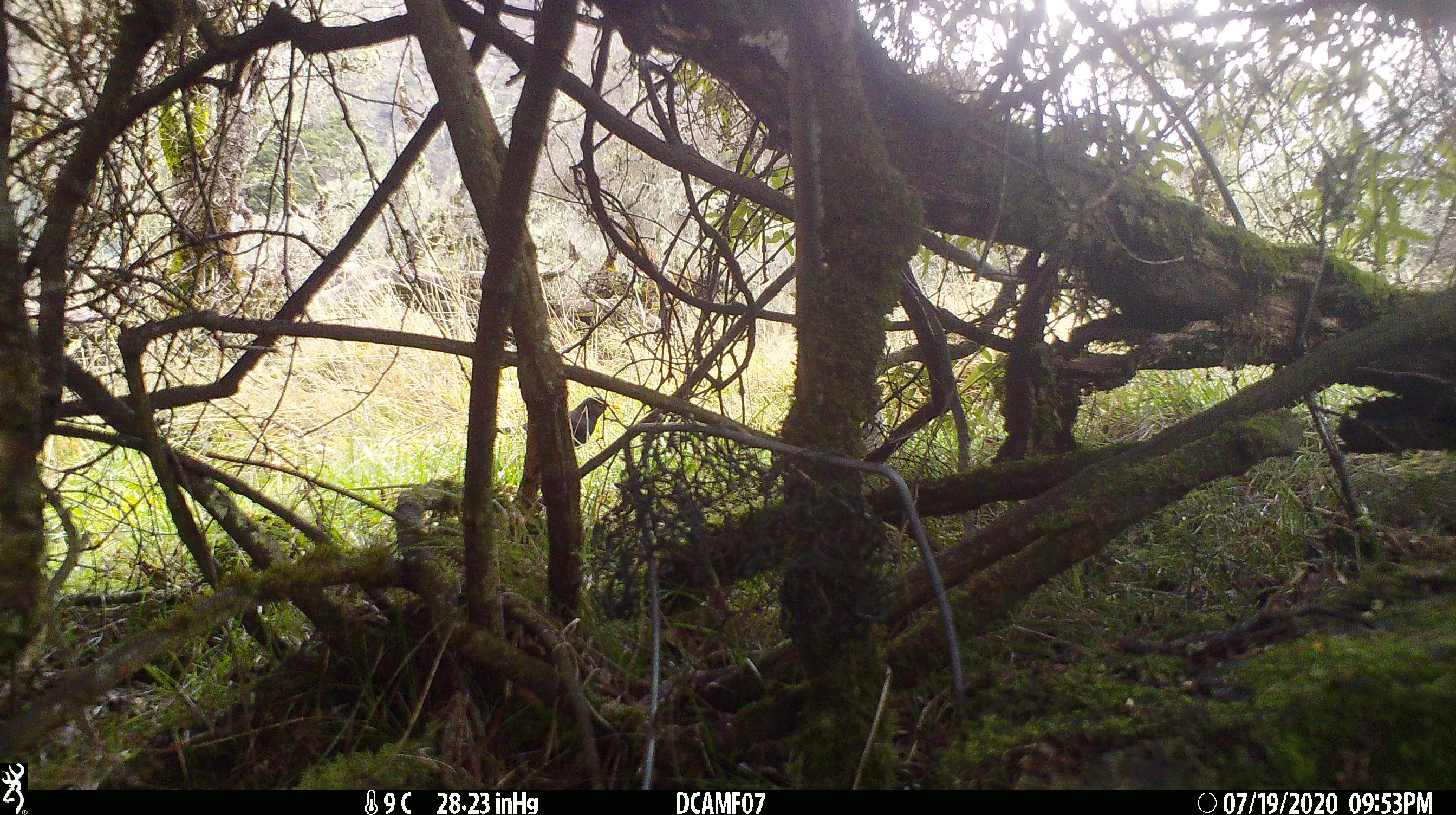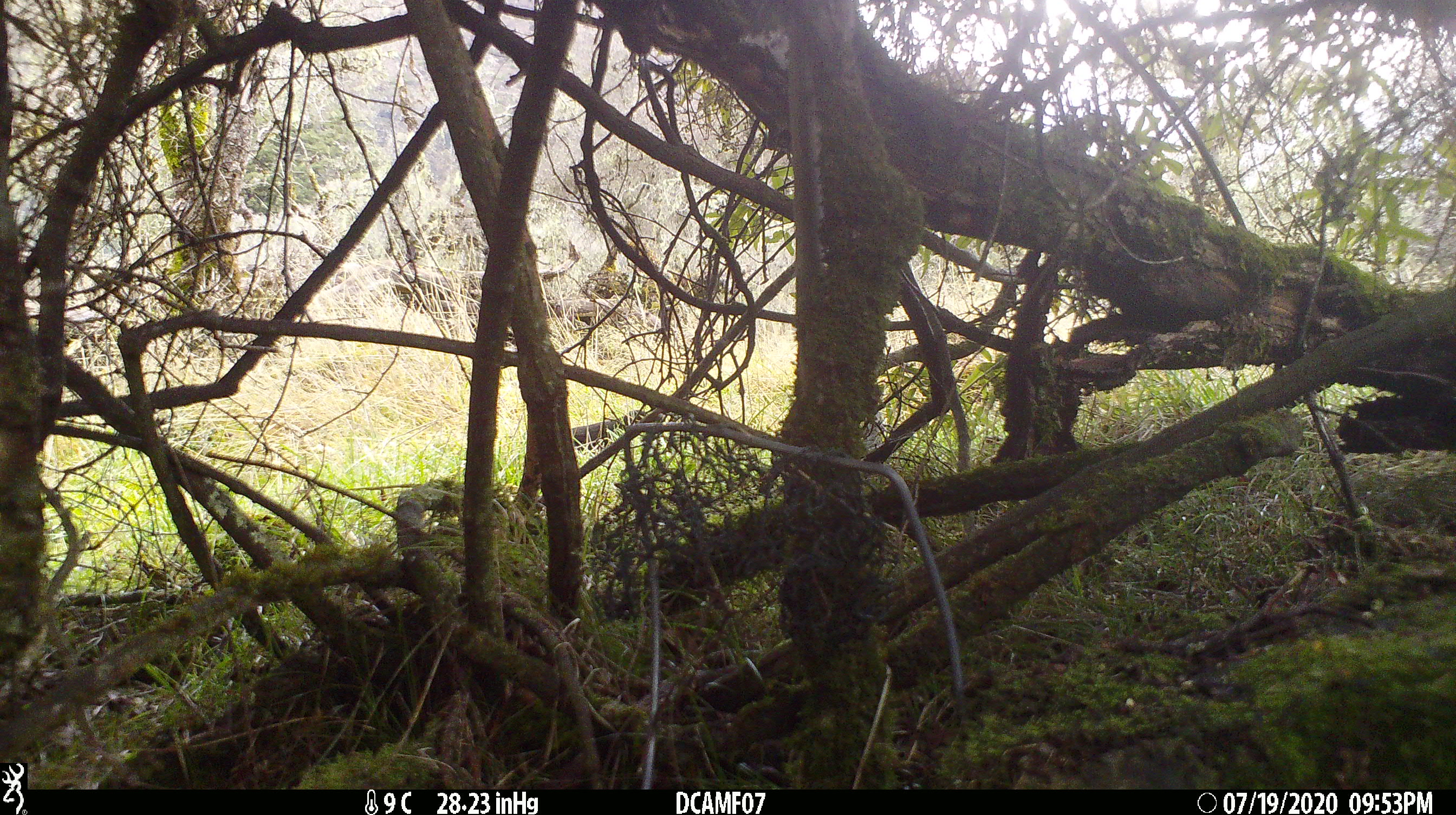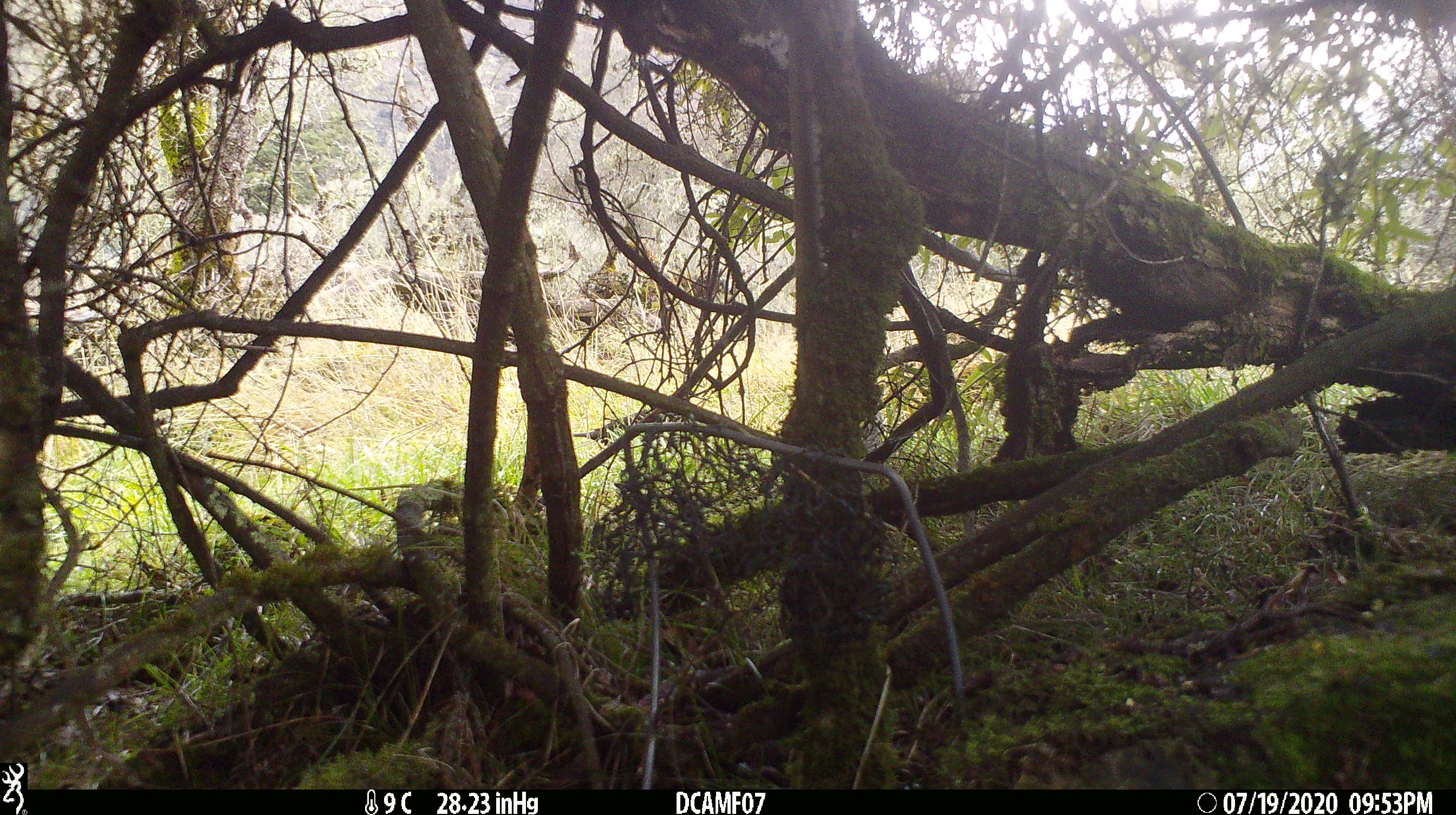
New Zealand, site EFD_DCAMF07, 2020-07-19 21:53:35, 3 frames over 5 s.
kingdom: Animalia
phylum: Chordata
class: Aves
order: Passeriformes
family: Turdidae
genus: Turdus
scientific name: Turdus merula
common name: eurasian blackbird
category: blackbird